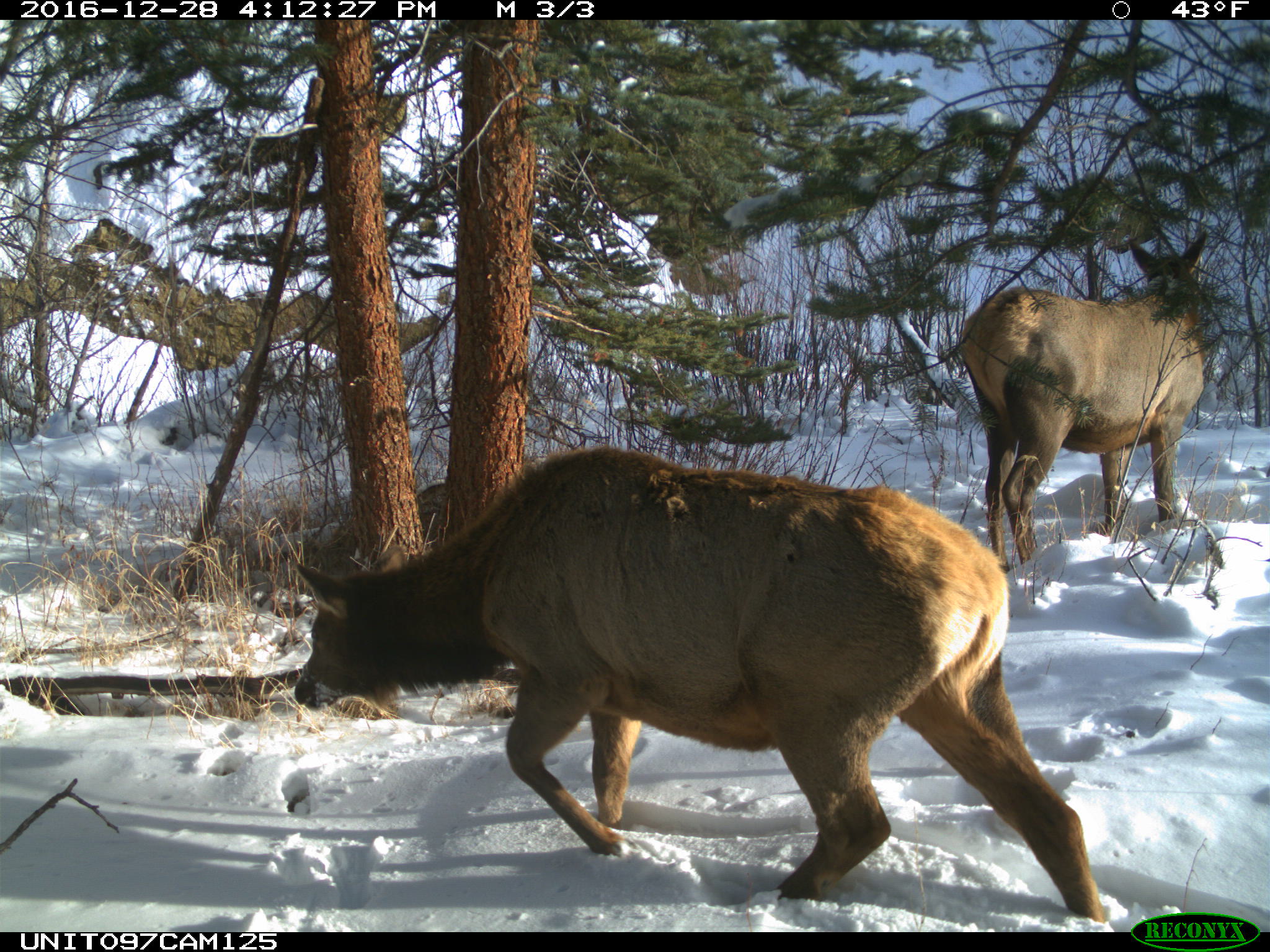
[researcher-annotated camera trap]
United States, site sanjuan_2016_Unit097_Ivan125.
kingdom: Animalia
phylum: Chordata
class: Mammalia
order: Artiodactyla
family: Cervidae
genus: Cervus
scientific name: Cervus elaphus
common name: red deer